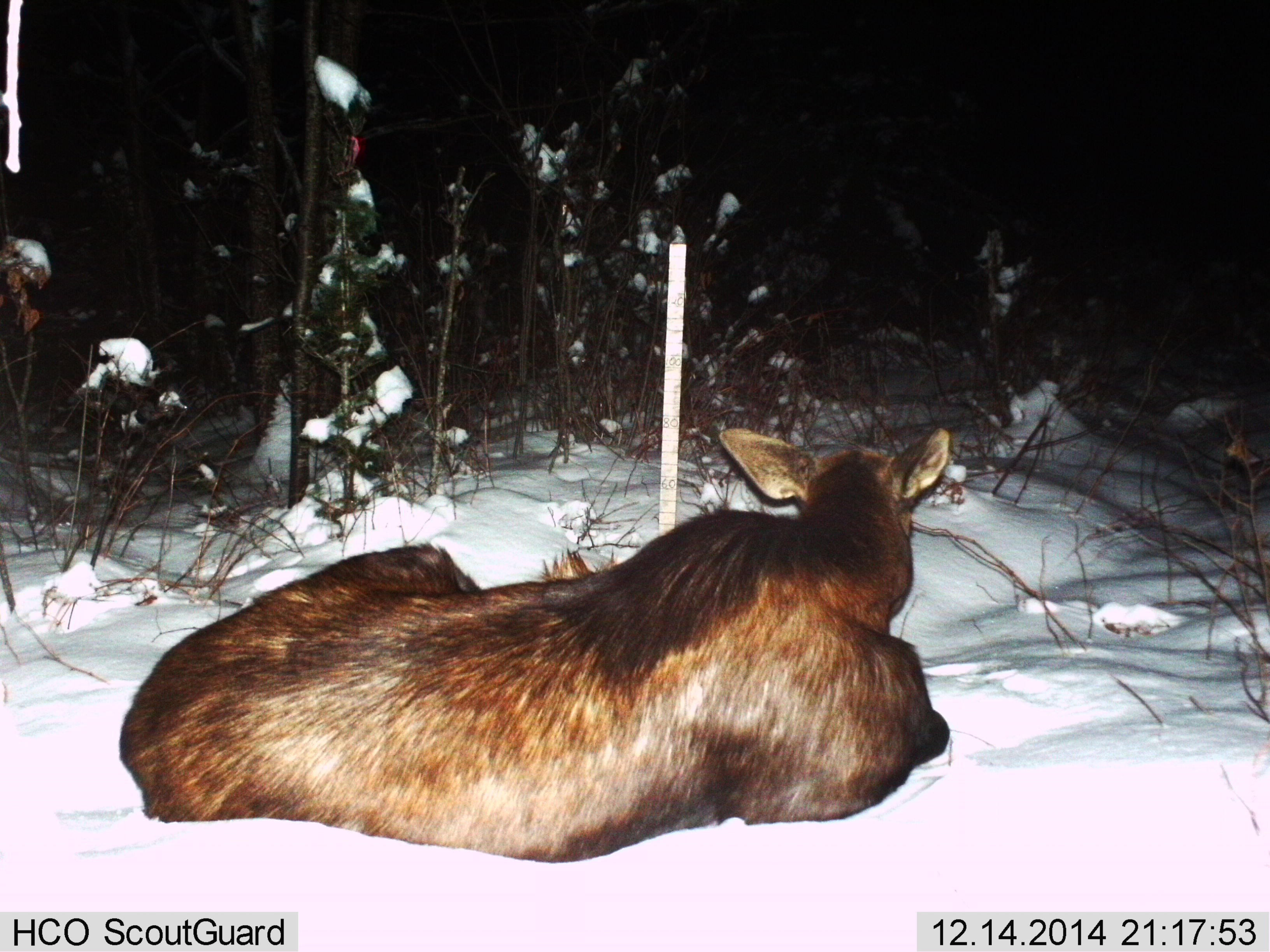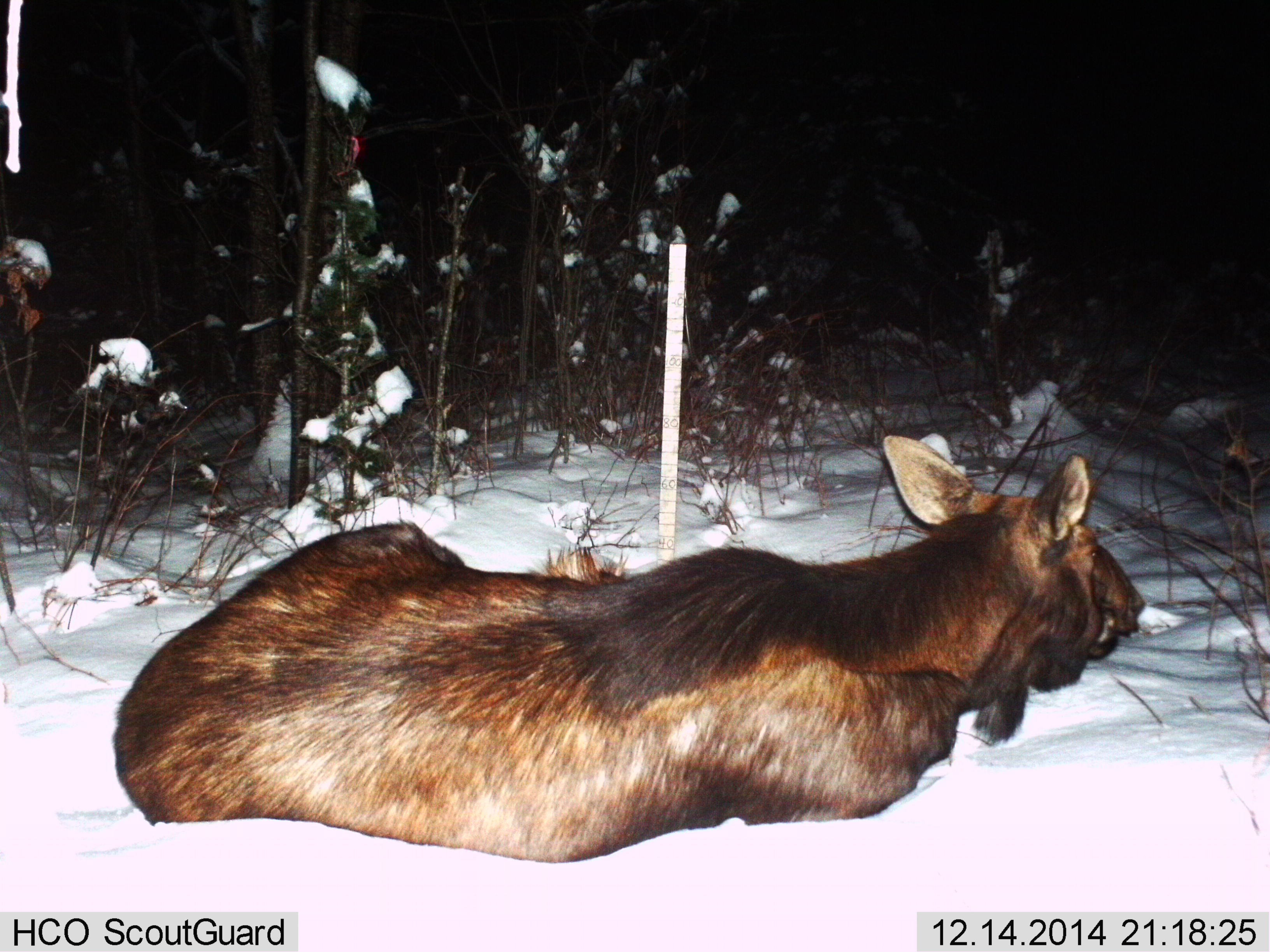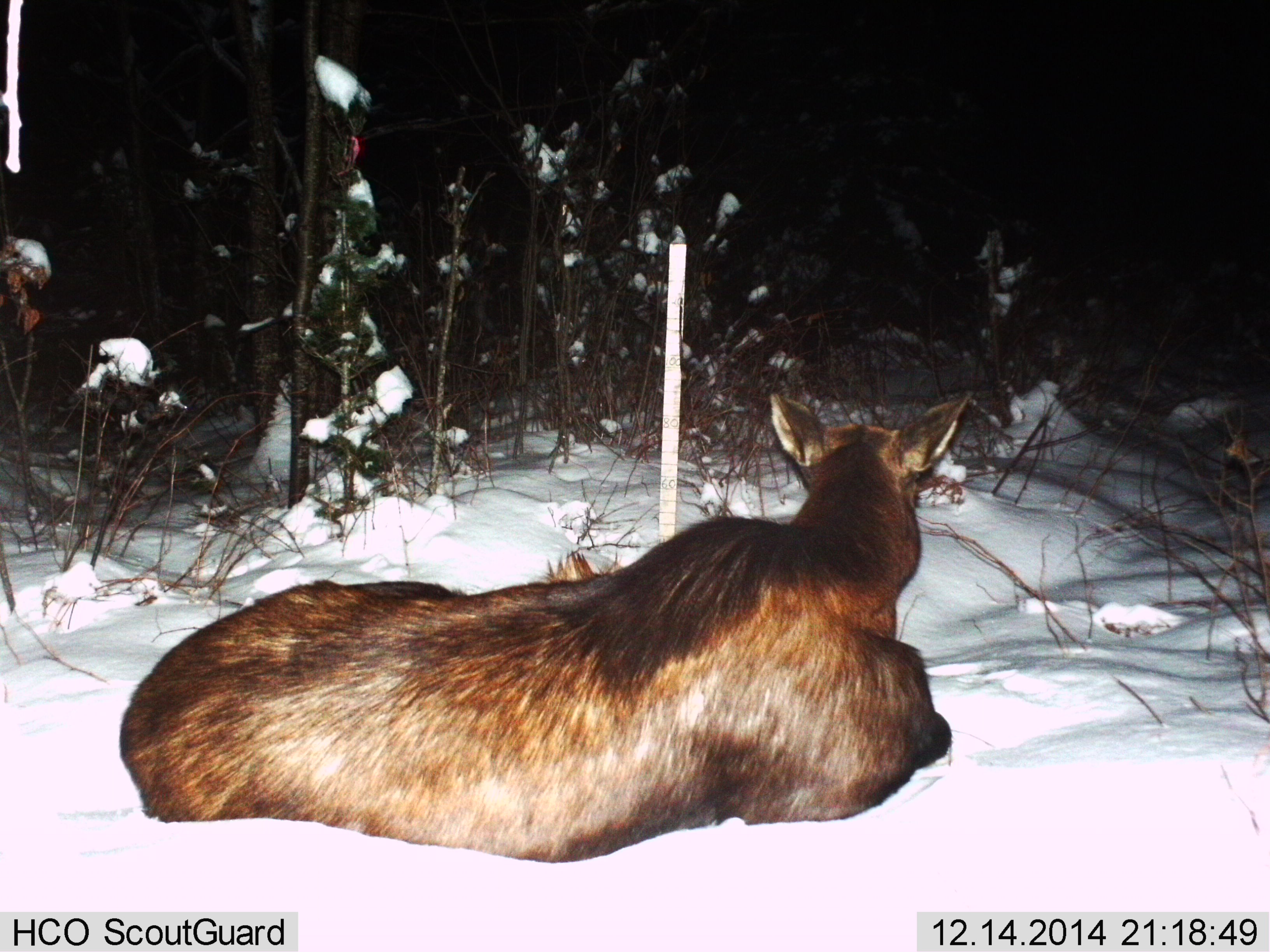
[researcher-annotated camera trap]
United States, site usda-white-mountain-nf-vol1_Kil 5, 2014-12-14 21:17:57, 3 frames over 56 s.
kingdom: Animalia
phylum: Chordata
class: Mammalia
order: Artiodactyla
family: Cervidae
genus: Alces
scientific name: Alces alces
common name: moose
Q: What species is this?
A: Moose (Alces alces).